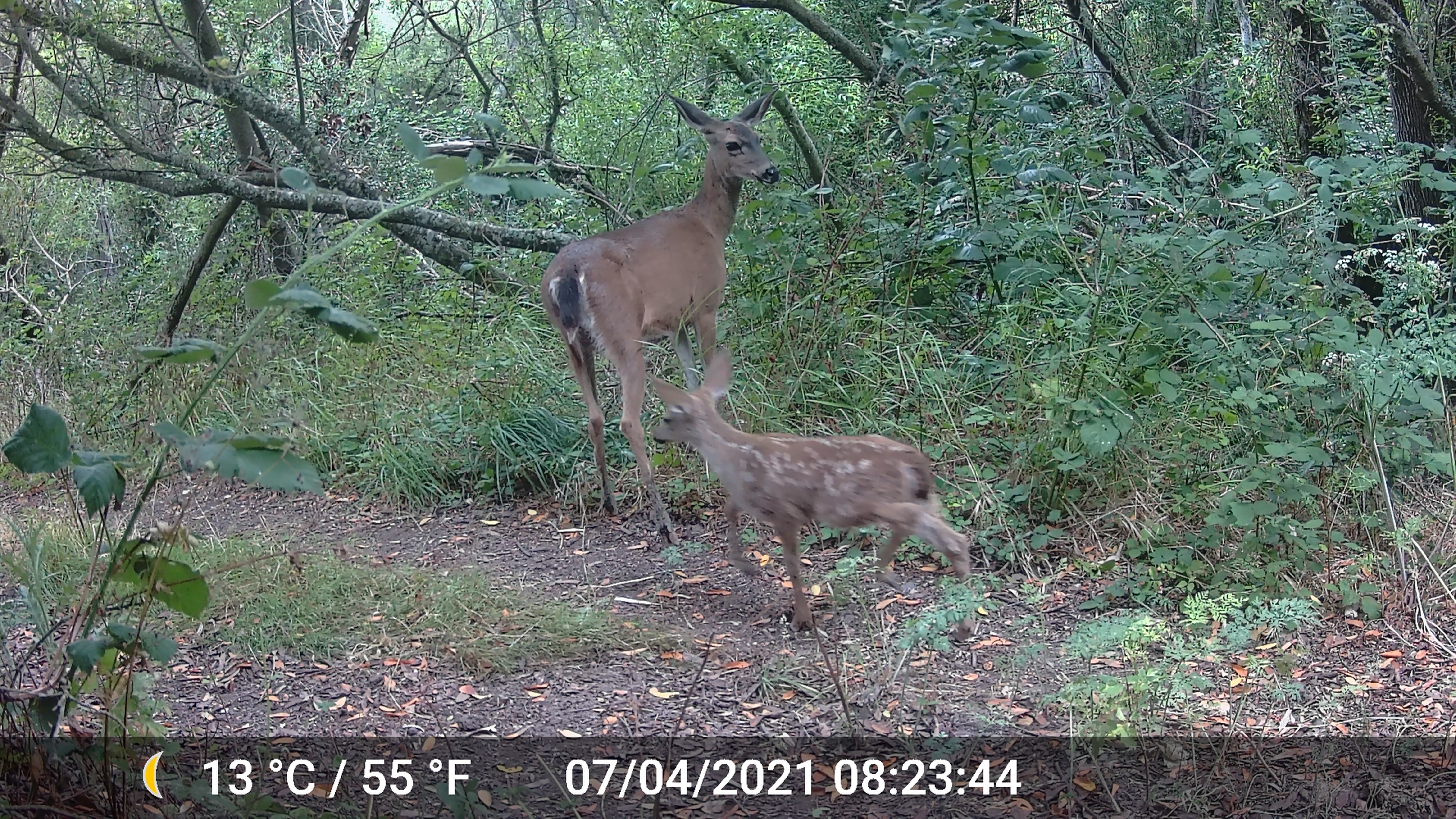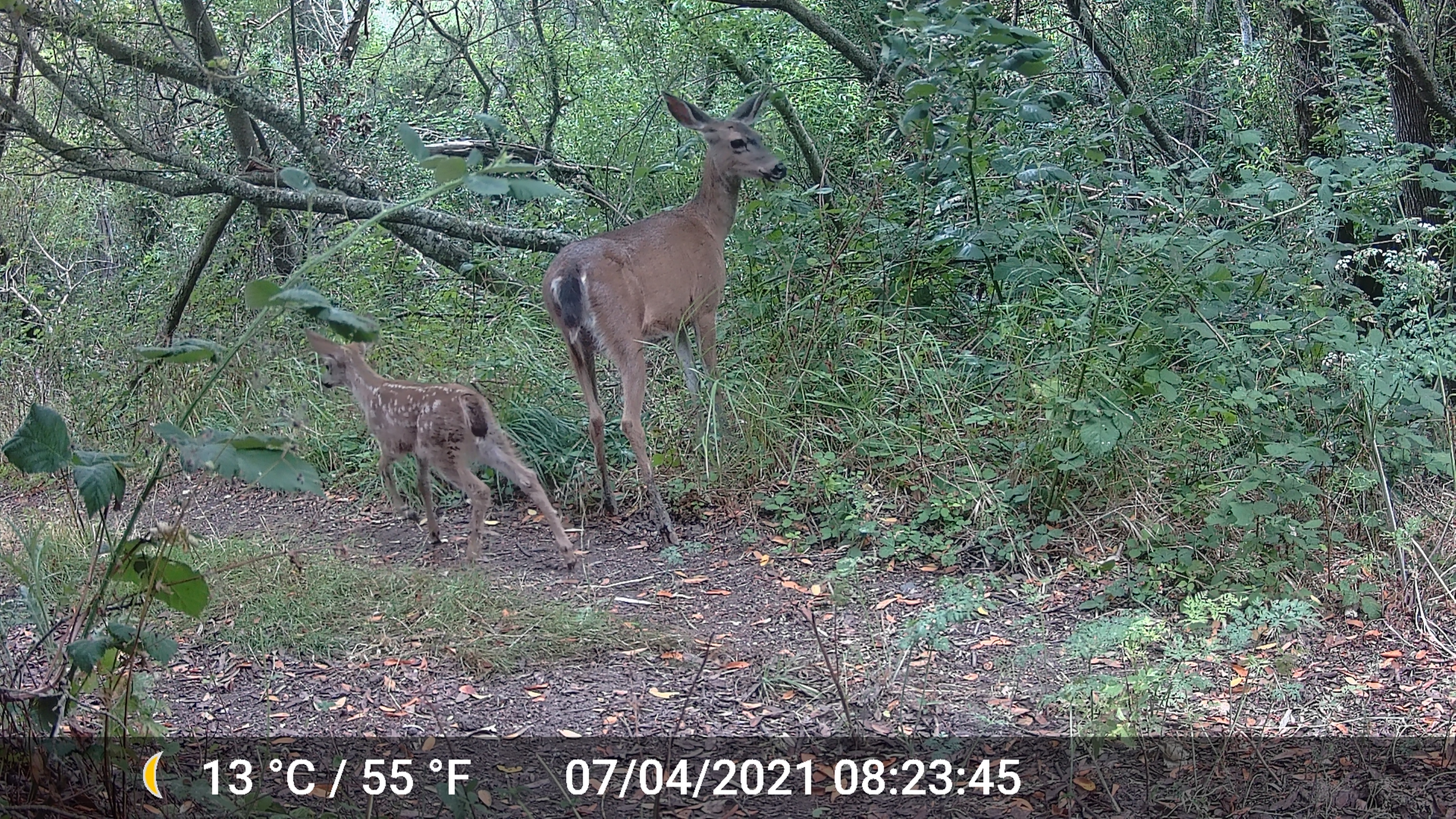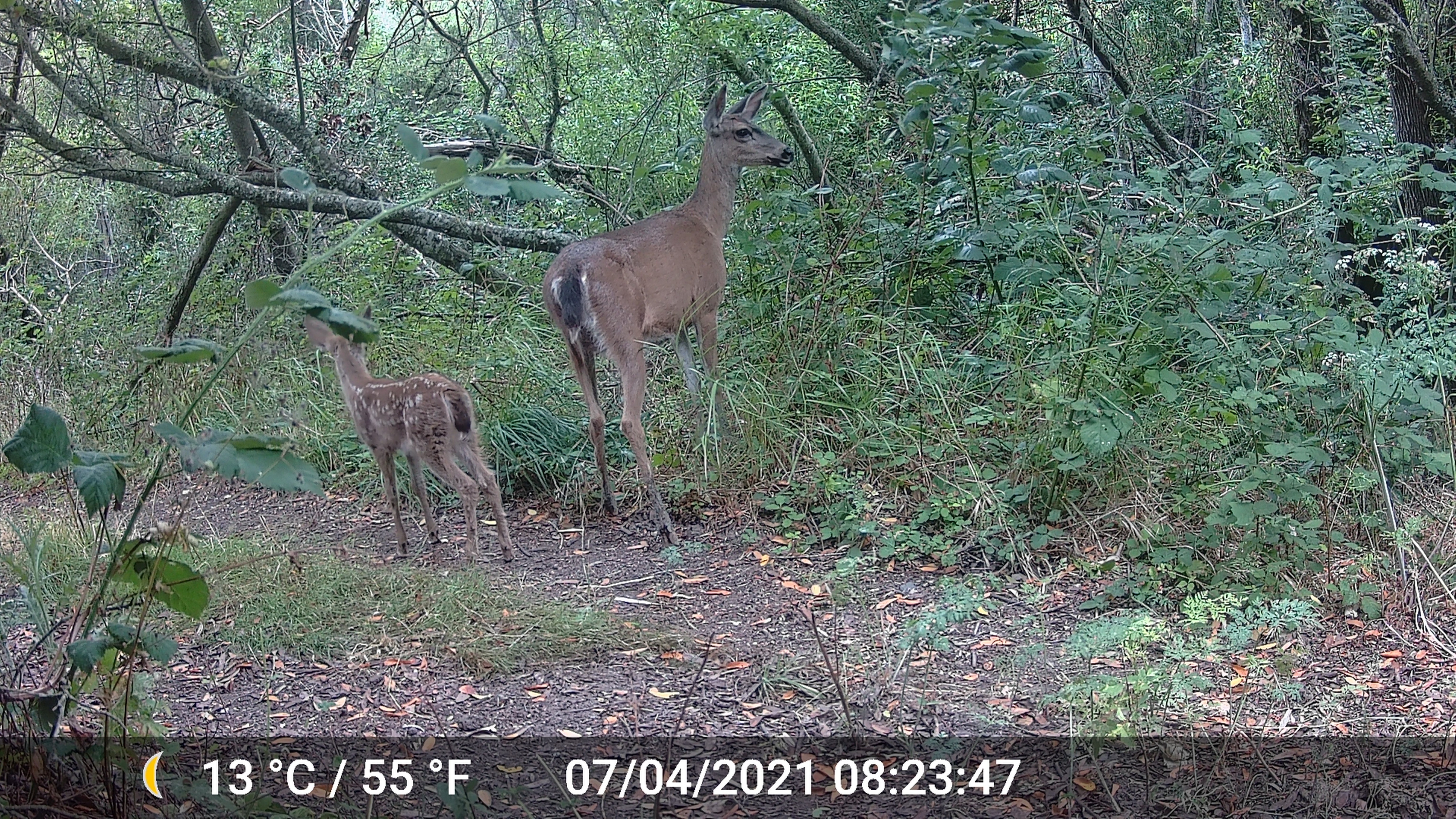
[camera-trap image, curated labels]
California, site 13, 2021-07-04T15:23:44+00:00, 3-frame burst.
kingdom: Animalia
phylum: Chordata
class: Mammalia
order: Artiodactyla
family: Cervidae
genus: Odocoileus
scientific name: Odocoileus hemionus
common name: mule deer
Mule deer (Odocoileus hemionus).